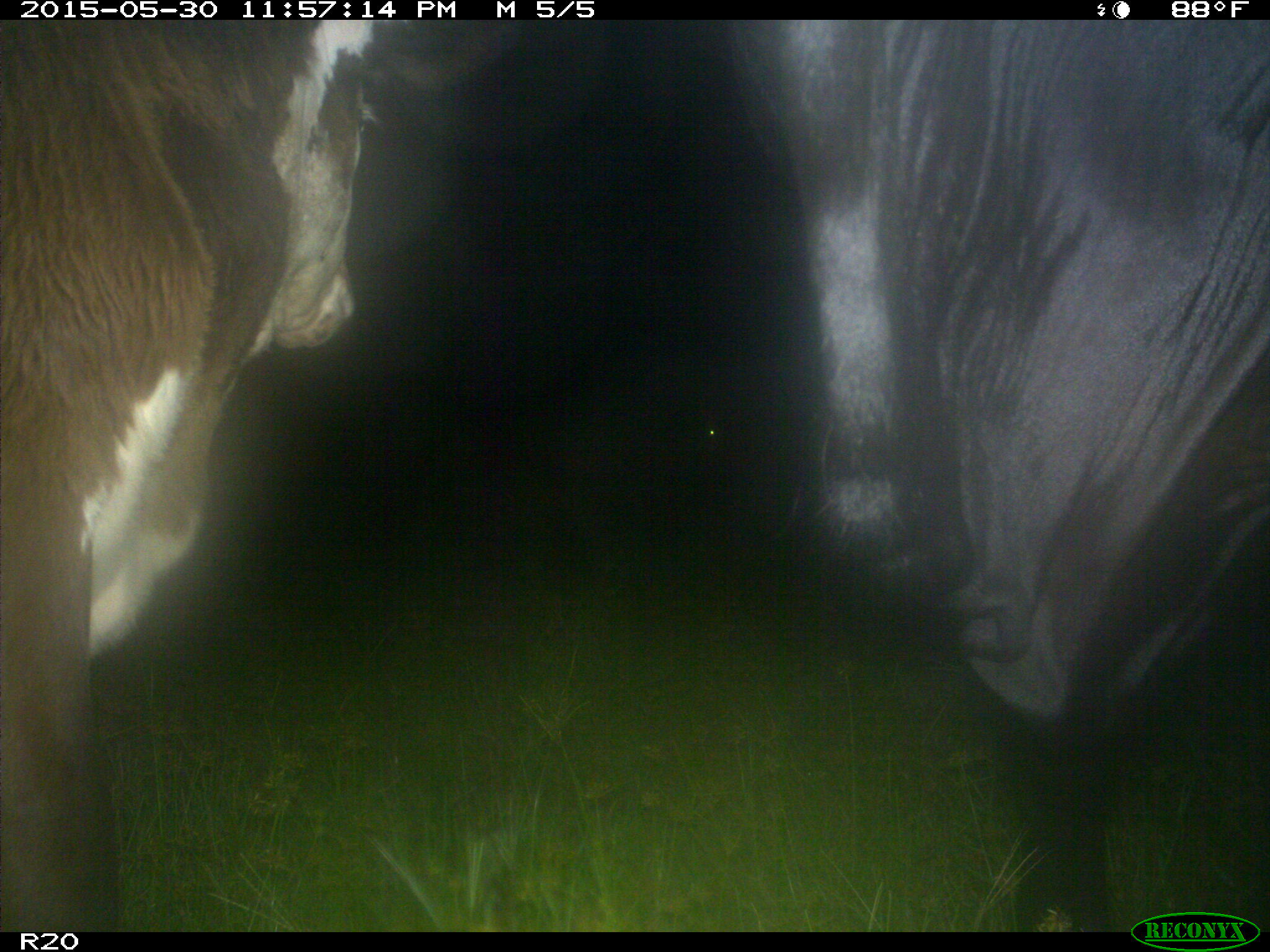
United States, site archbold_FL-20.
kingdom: Animalia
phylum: Chordata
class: Mammalia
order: Artiodactyla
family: Bovidae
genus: Bos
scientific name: Bos taurus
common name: domestic cow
Bos taurus (domestic cow).